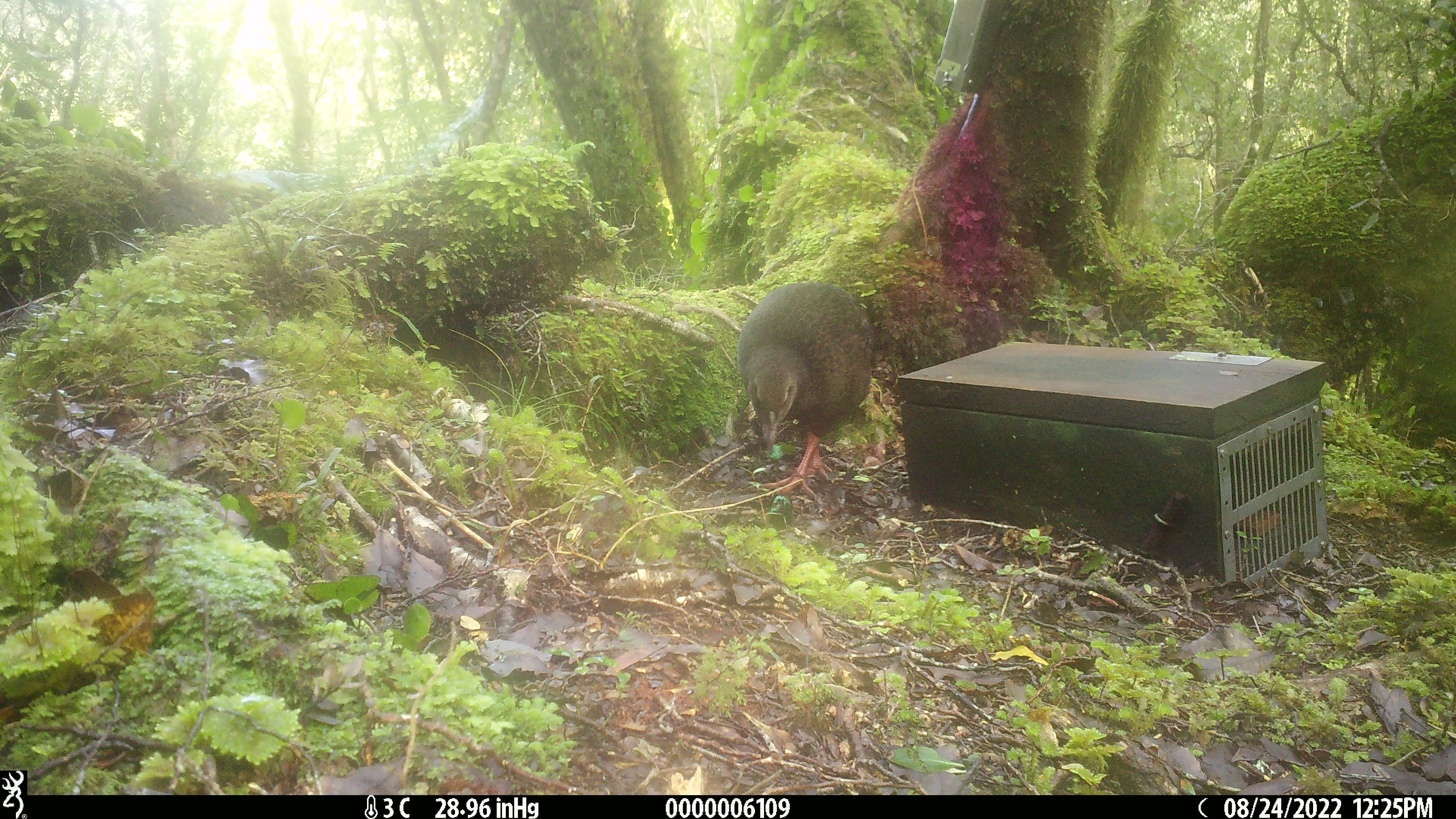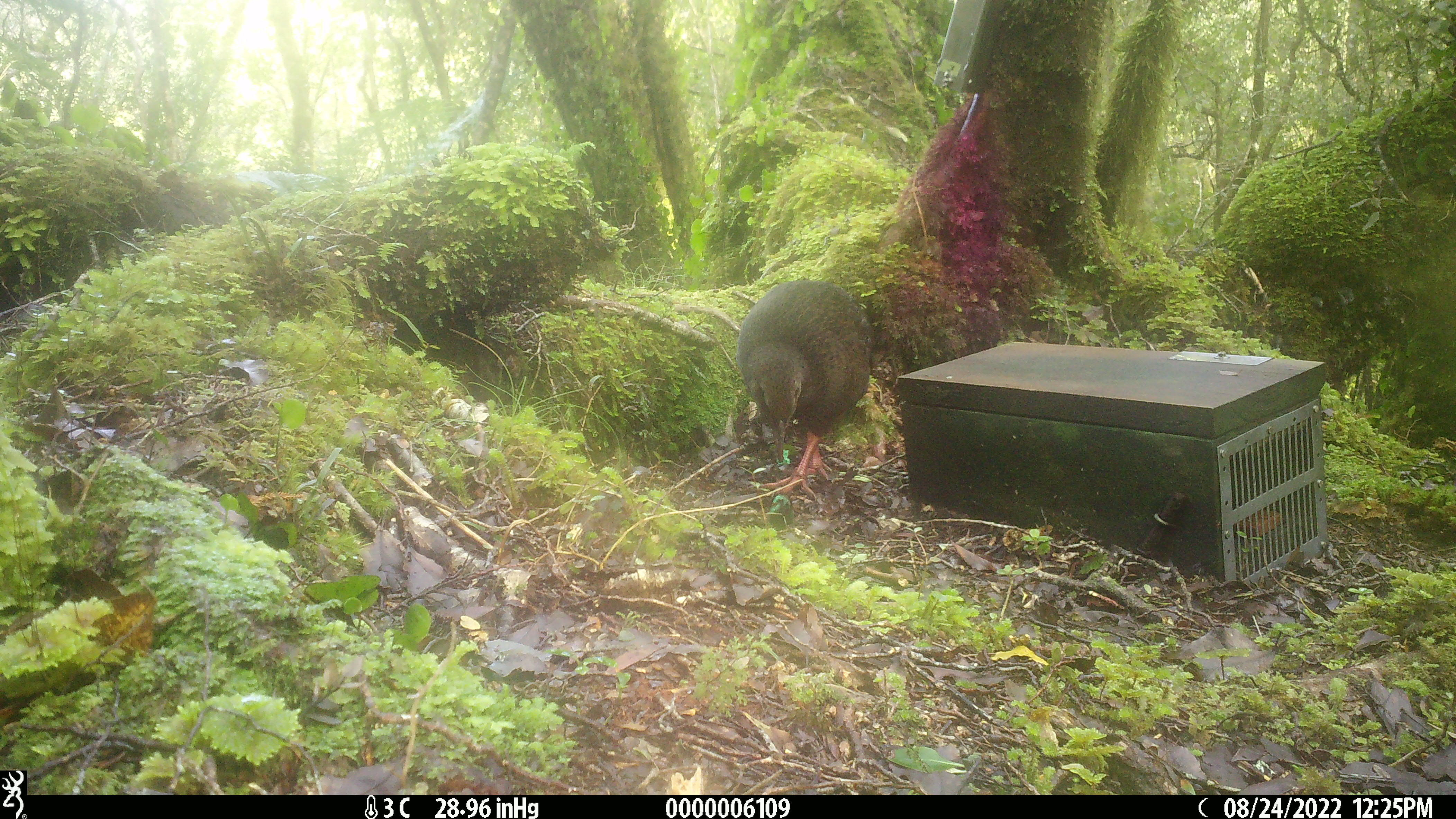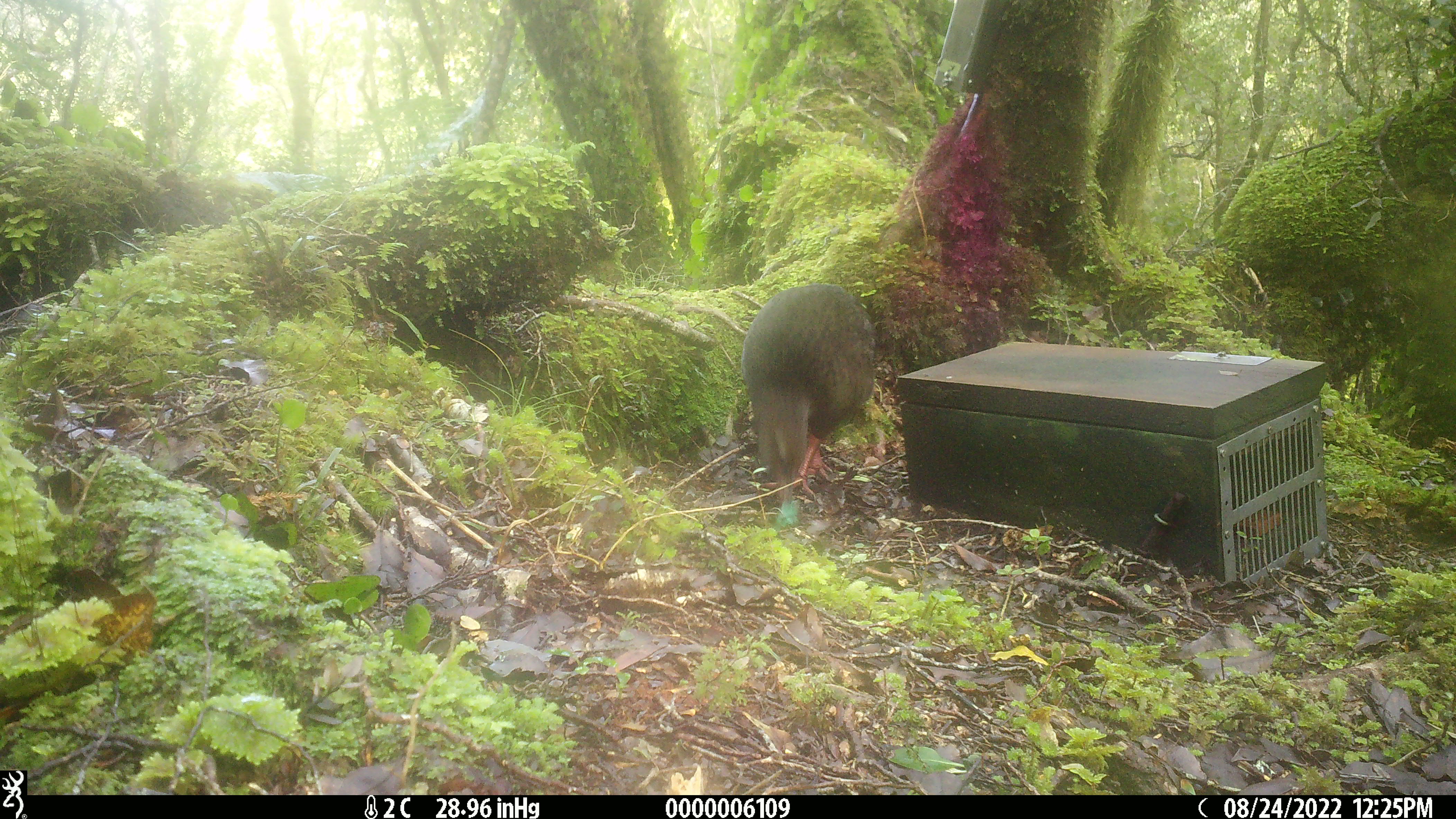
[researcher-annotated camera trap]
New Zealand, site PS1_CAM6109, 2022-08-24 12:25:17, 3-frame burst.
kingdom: Animalia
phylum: Chordata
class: Aves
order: Gruiformes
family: Rallidae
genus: Gallirallus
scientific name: Gallirallus australis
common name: weka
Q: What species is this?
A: Weka (Gallirallus australis).